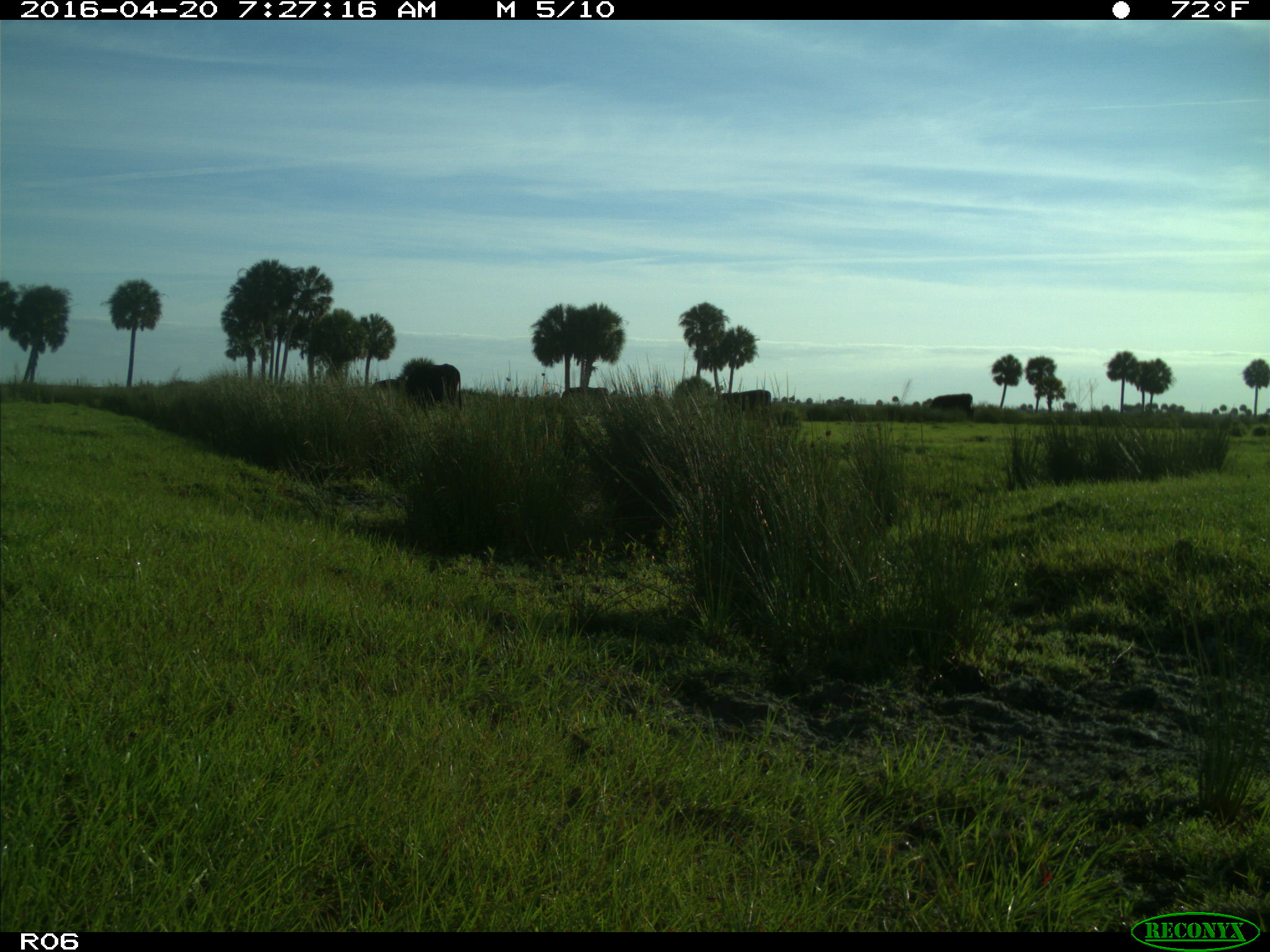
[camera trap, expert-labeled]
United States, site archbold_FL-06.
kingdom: Animalia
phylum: Chordata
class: Mammalia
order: Artiodactyla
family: Bovidae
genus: Bos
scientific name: Bos taurus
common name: domestic cow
Bos taurus (domestic cow).